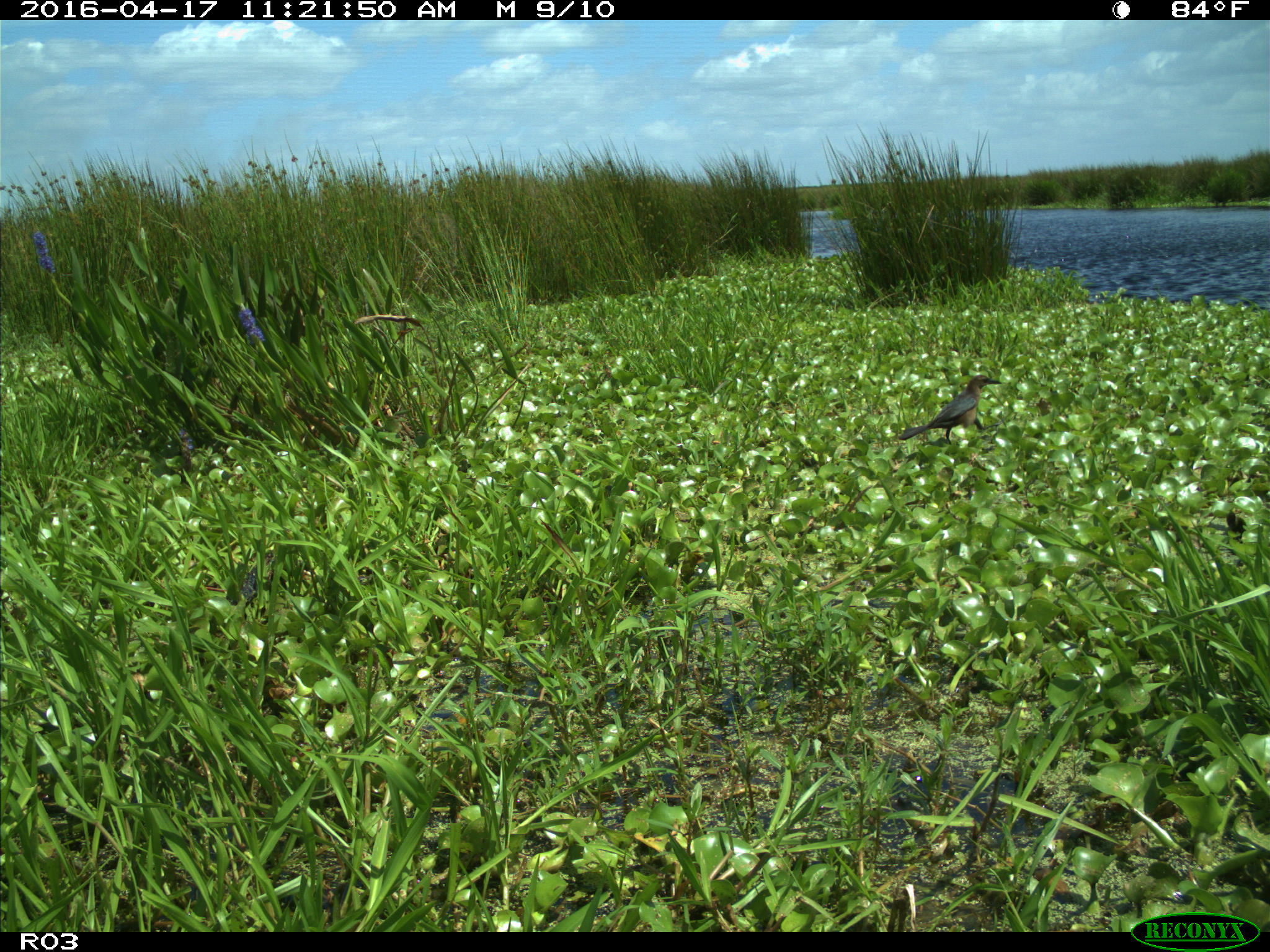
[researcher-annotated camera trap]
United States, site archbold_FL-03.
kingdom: Animalia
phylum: Chordata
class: Aves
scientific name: Aves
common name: birds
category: unidentified bird